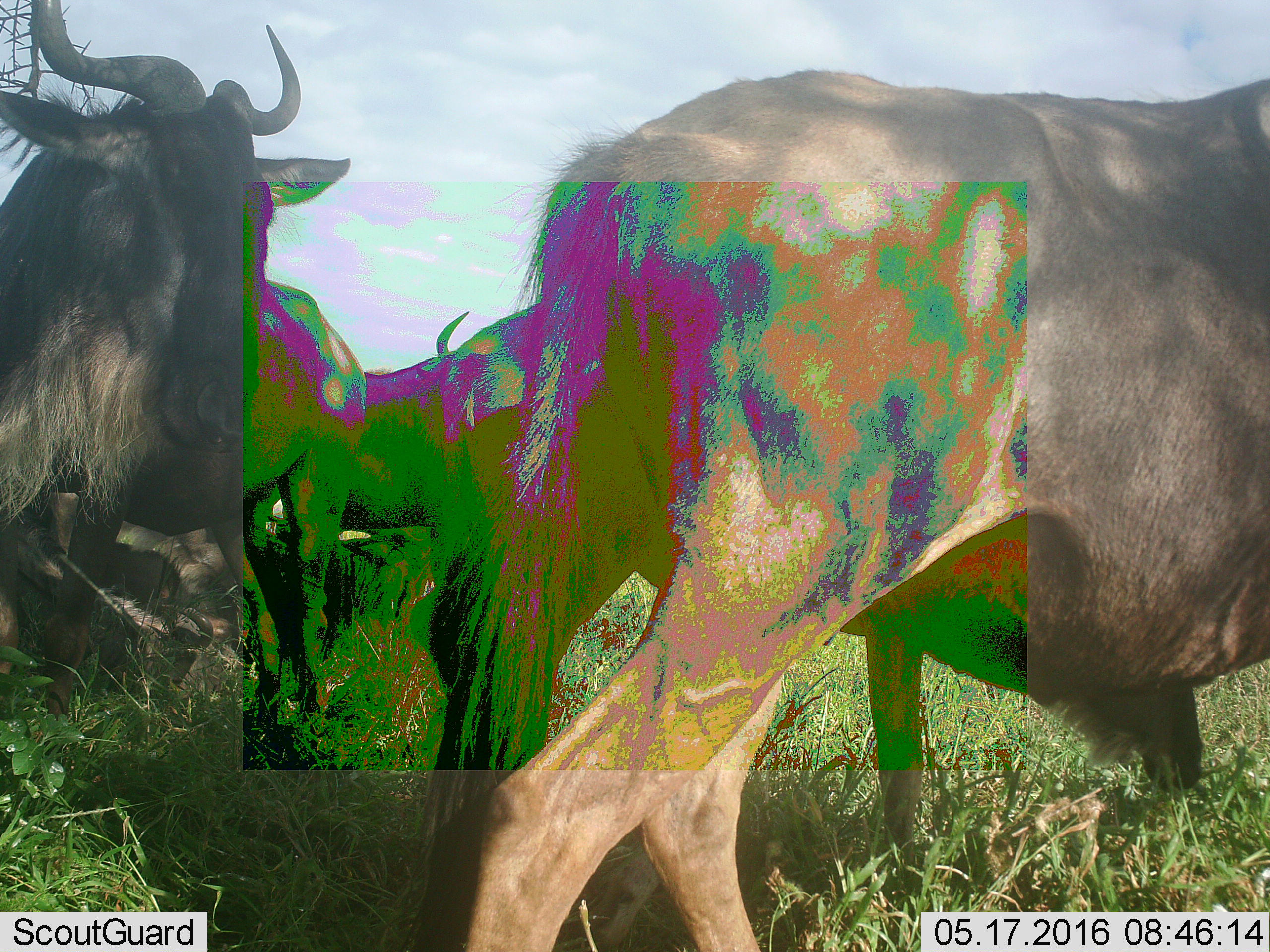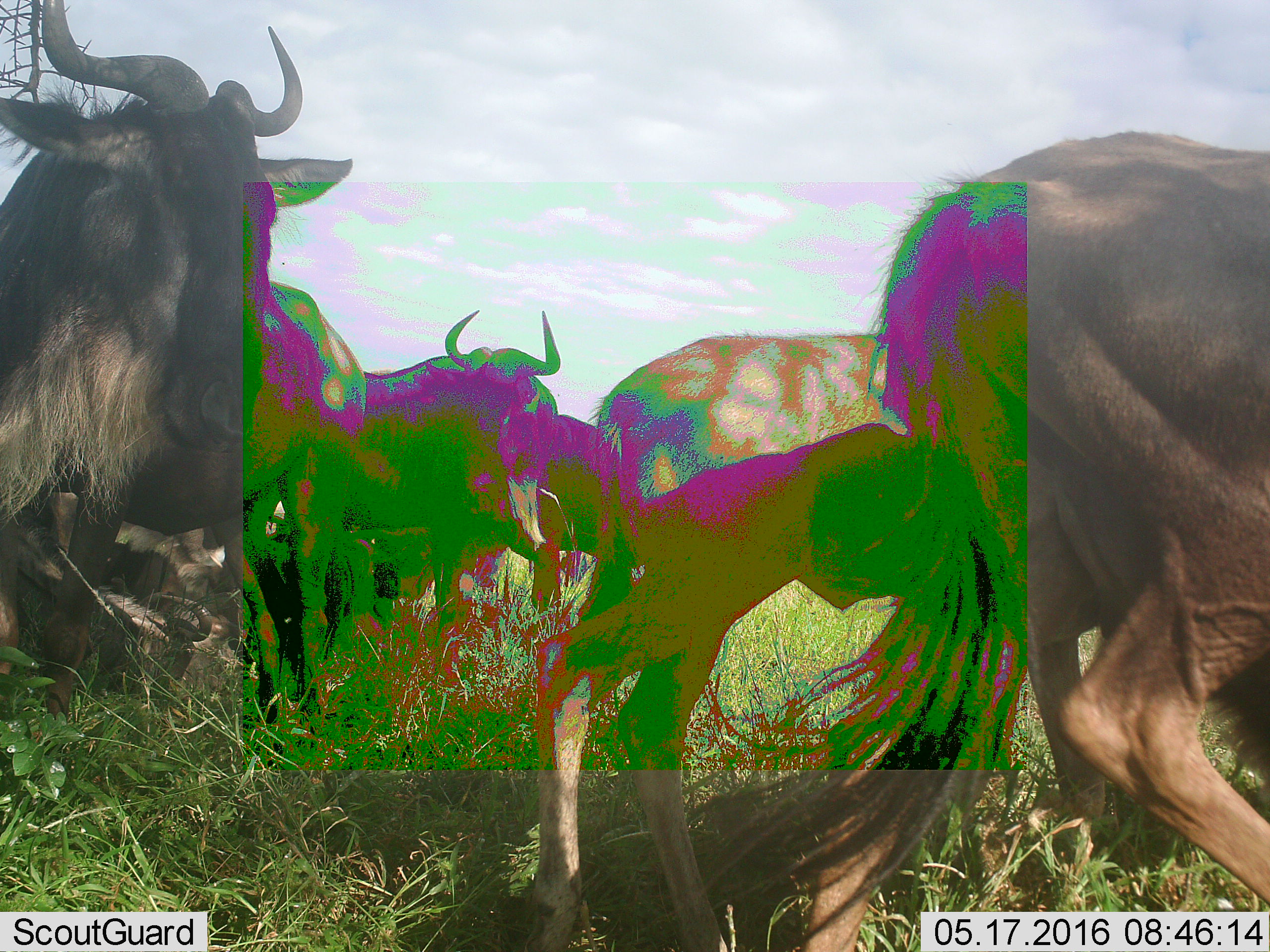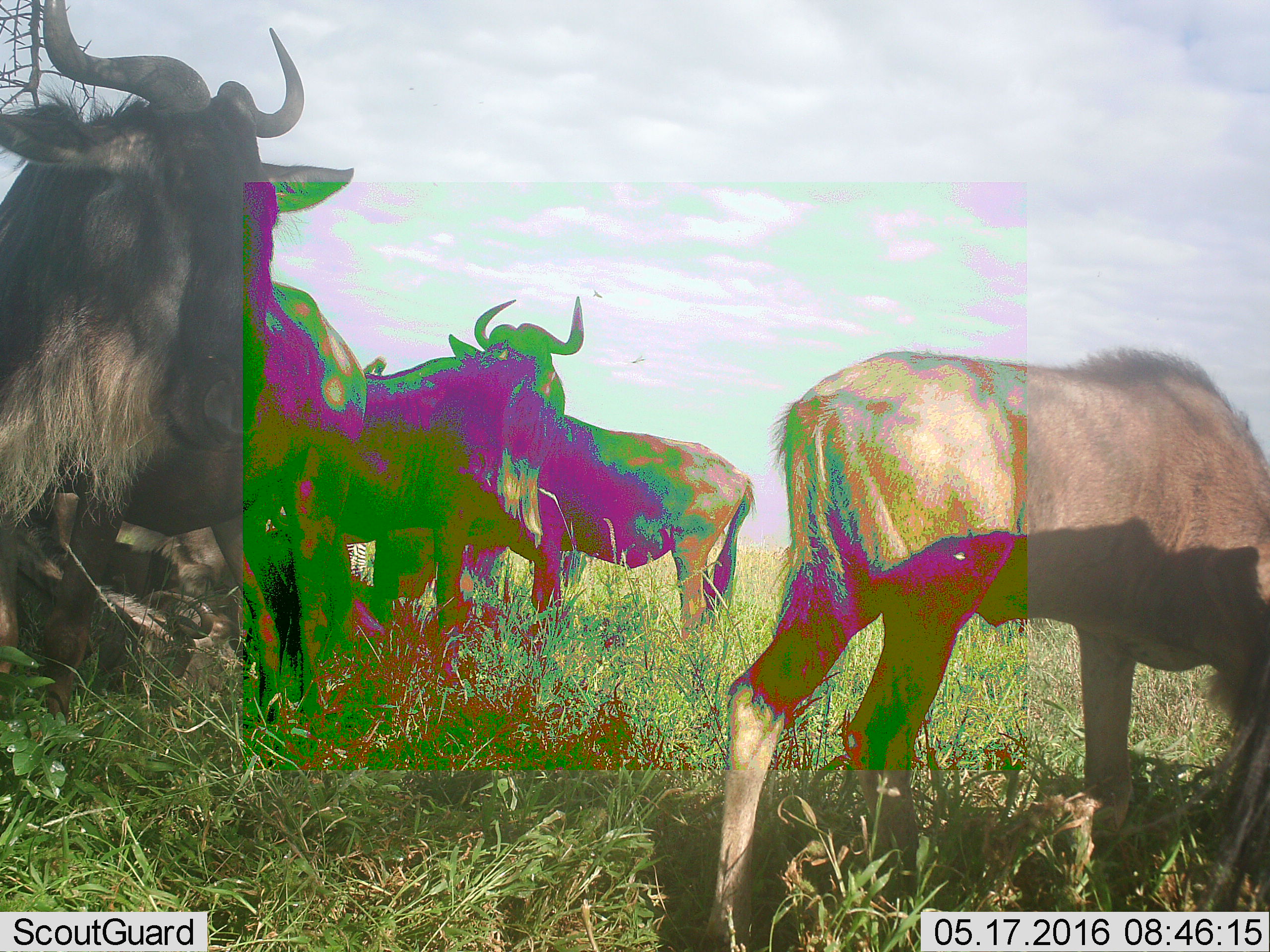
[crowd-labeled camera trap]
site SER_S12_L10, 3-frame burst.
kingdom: Animalia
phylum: Chordata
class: Mammalia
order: Artiodactyla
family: Bovidae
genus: Connochaetes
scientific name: Connochaetes taurinus taurinus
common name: blue wildebeest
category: wildebeestblue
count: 7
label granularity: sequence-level